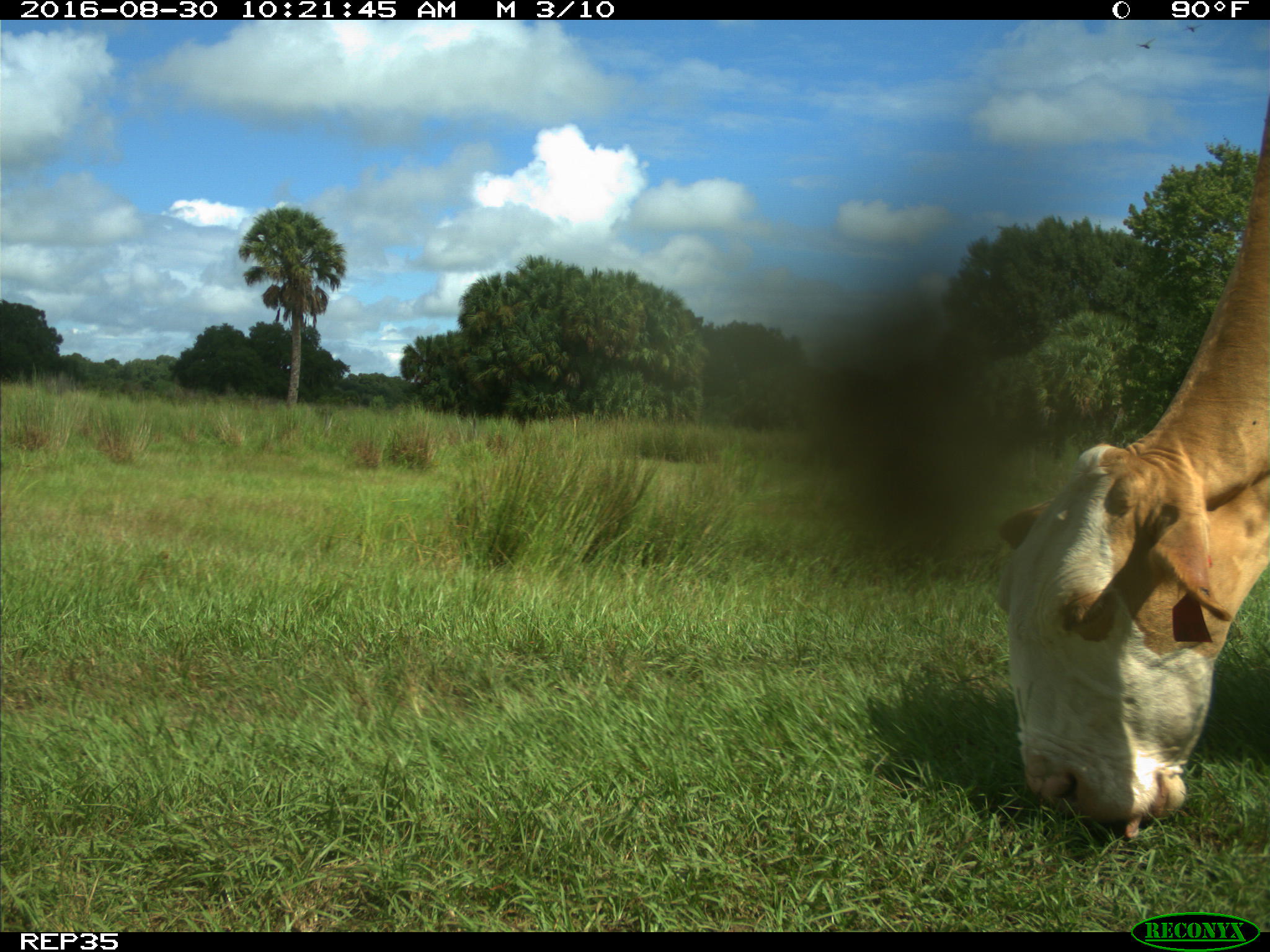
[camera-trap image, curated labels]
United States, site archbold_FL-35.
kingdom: Animalia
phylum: Chordata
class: Mammalia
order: Artiodactyla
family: Bovidae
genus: Bos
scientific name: Bos taurus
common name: domestic cow